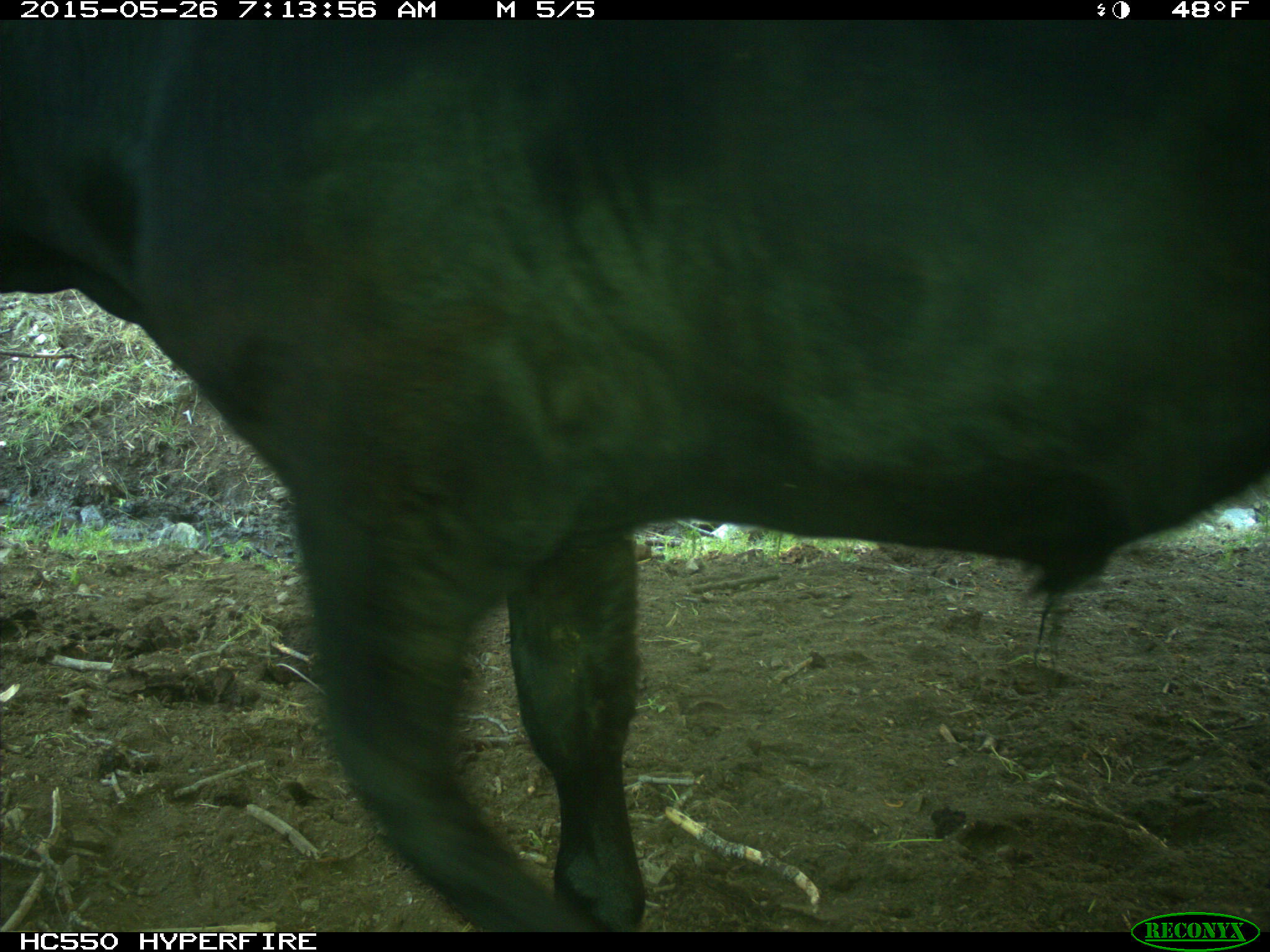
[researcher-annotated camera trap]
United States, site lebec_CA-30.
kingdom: Animalia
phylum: Chordata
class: Mammalia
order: Artiodactyla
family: Bovidae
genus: Bos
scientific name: Bos taurus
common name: domestic cow